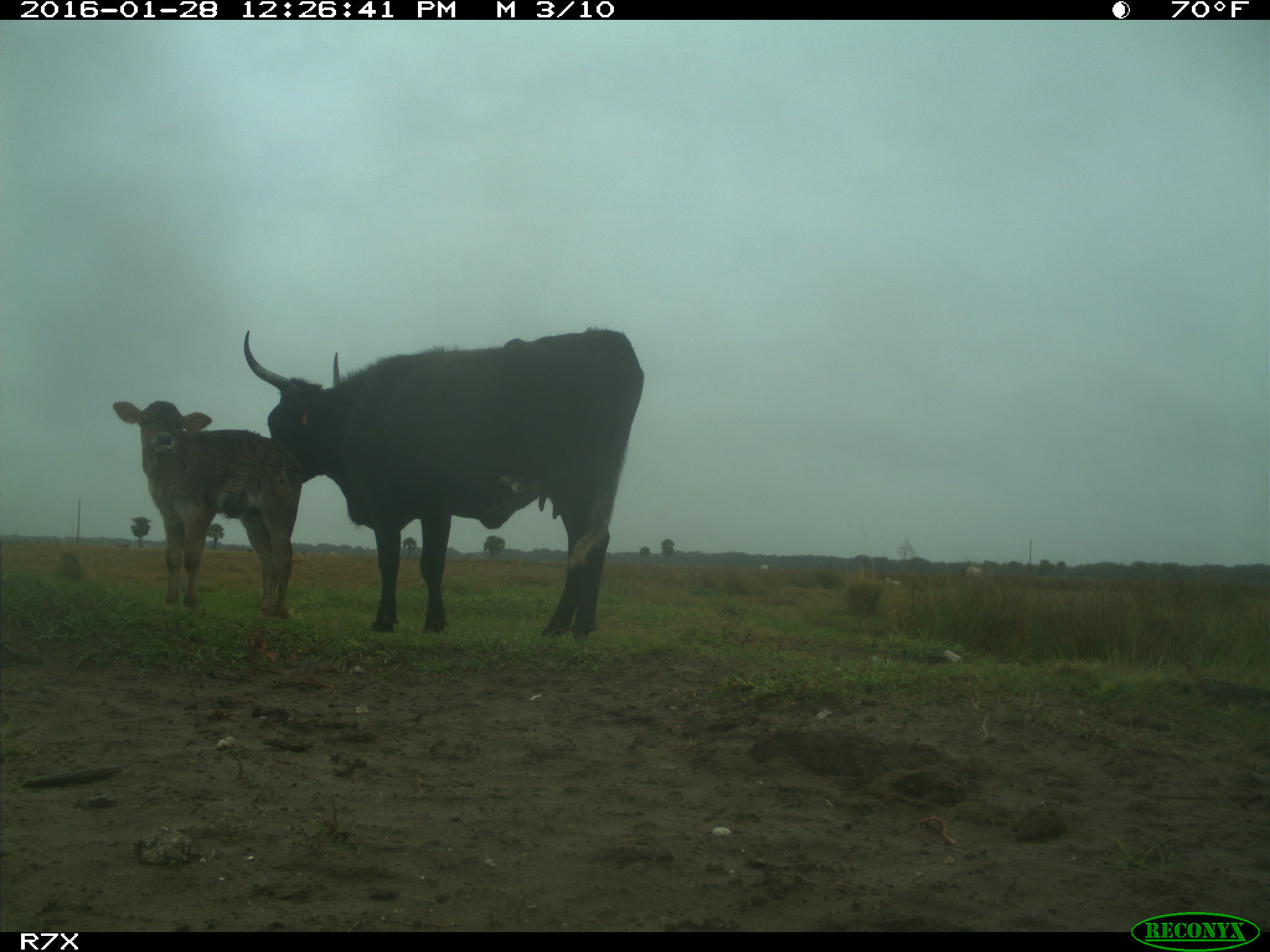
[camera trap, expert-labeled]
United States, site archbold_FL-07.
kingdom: Animalia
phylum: Chordata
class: Mammalia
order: Artiodactyla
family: Bovidae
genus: Bos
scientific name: Bos taurus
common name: domestic cow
Bos taurus (domestic cow).